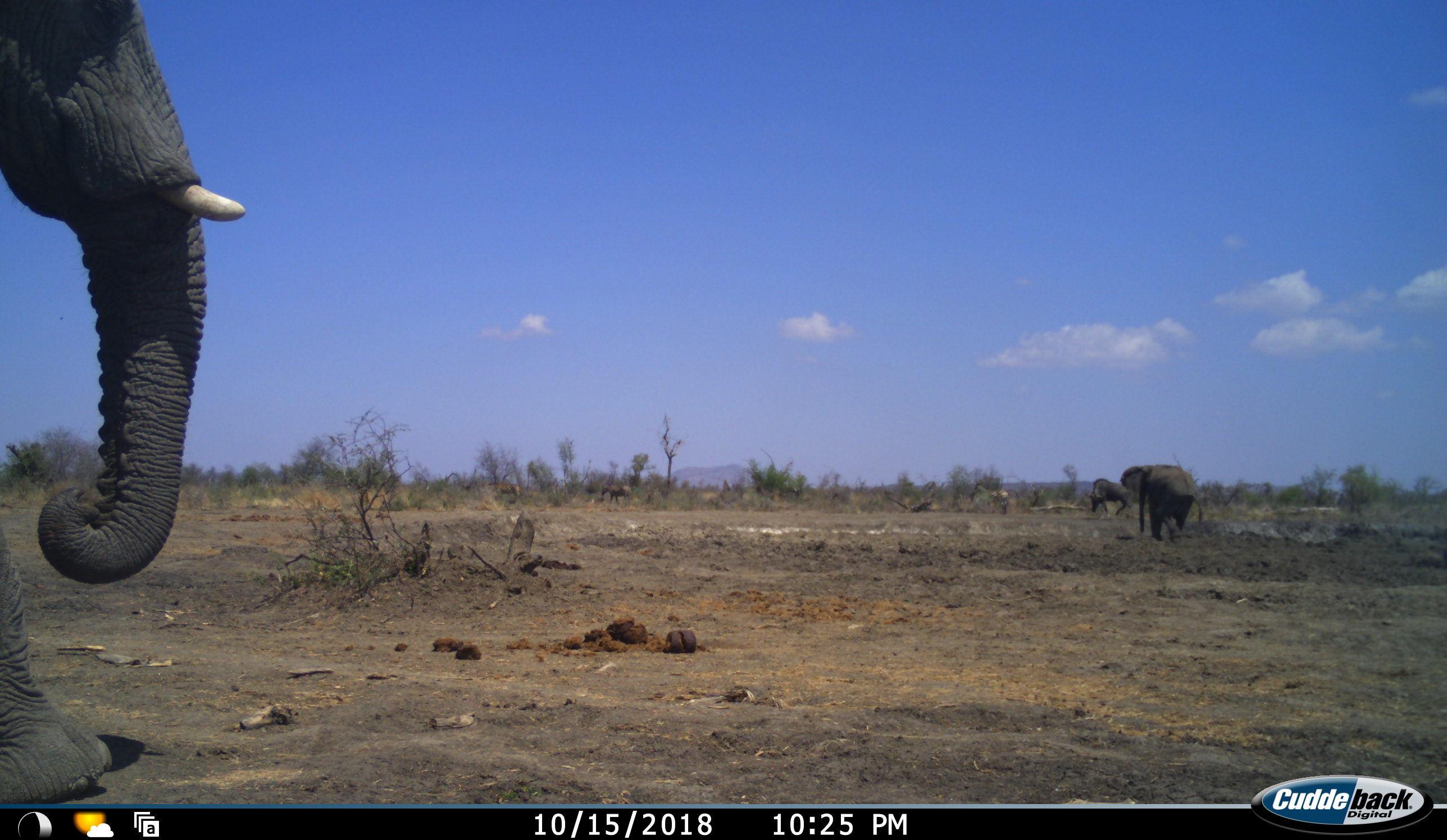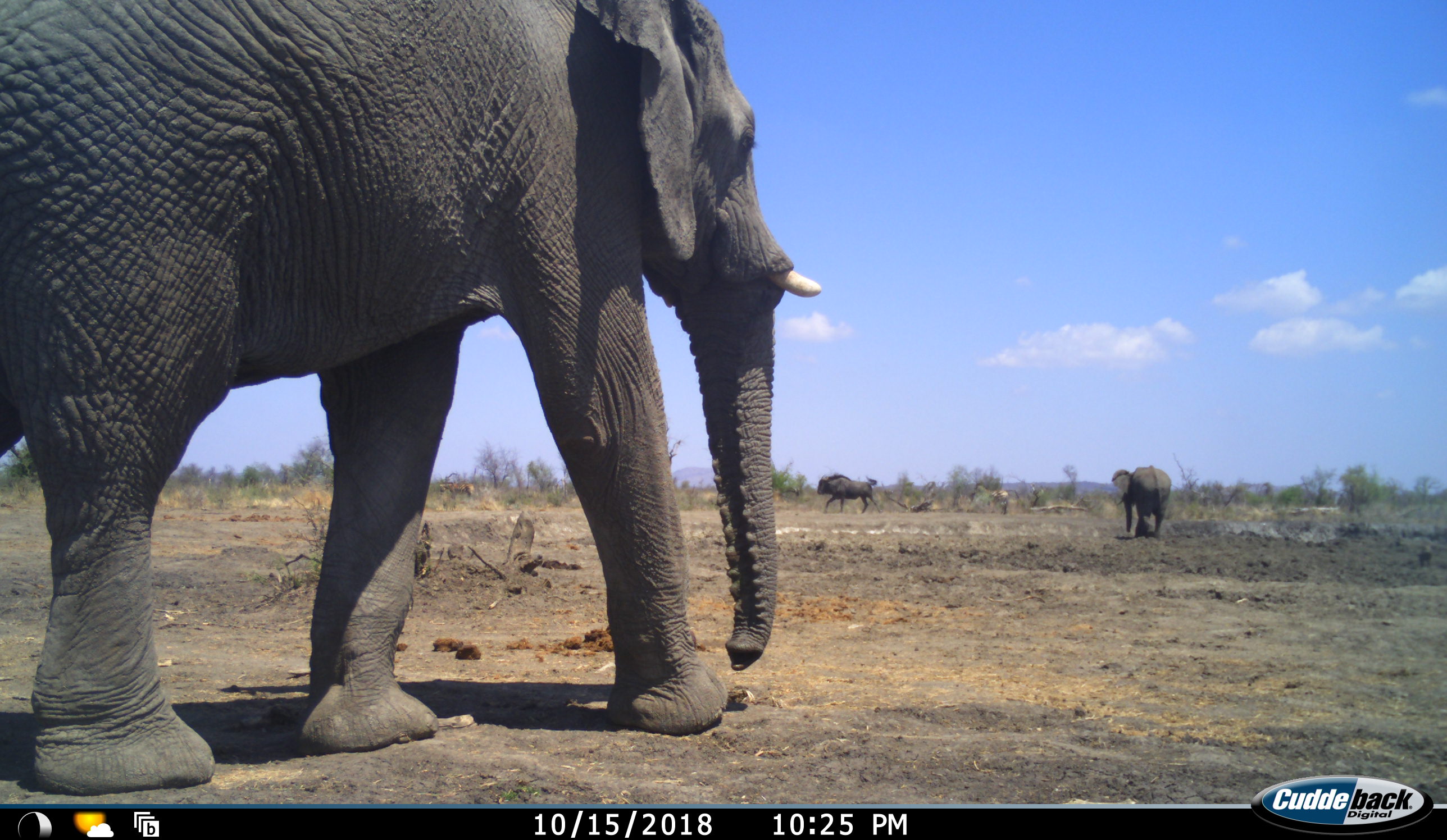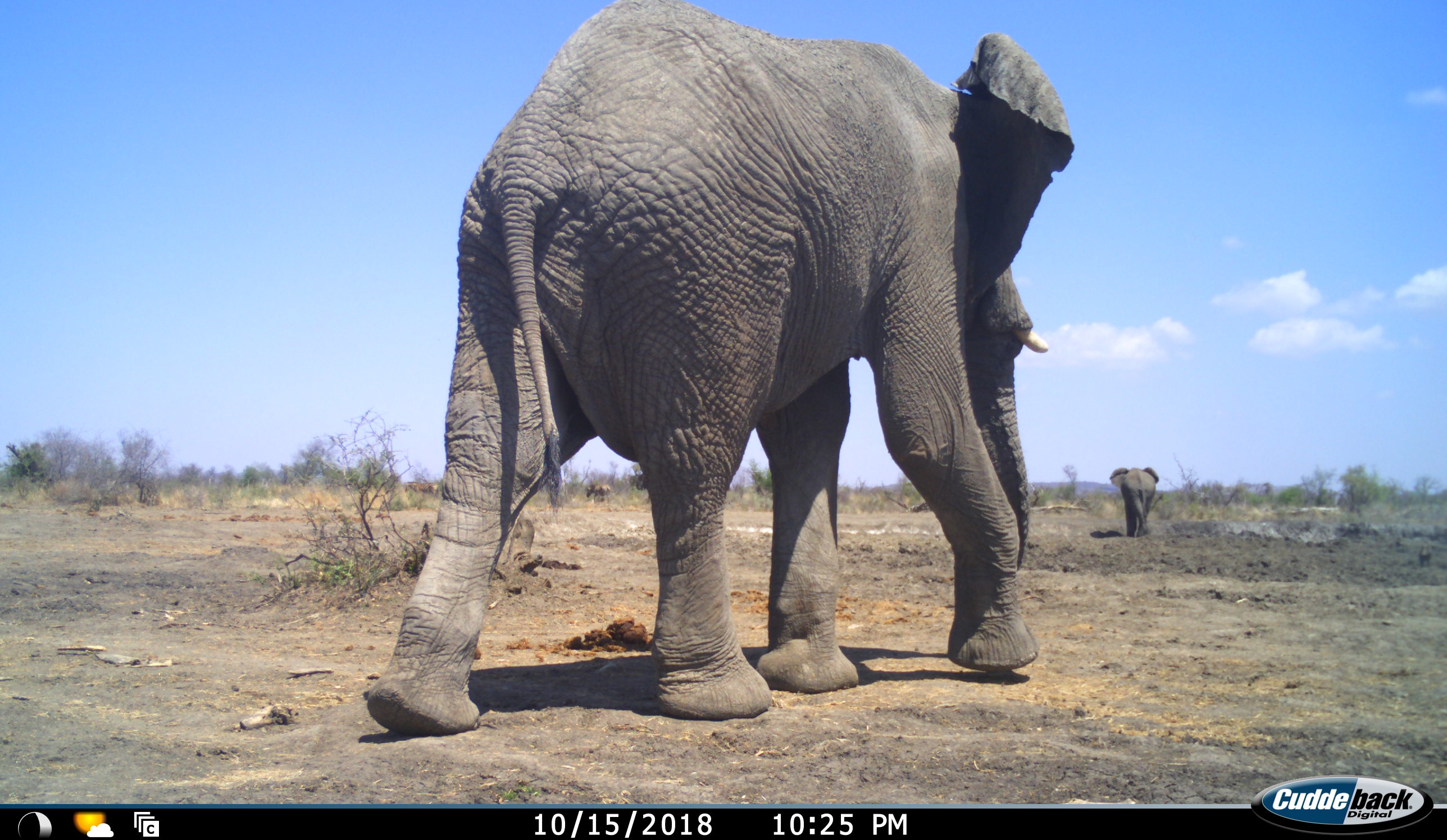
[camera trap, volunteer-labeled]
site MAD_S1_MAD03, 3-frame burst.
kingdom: Animalia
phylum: Chordata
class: Mammalia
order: Proboscidea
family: Elephantidae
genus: Loxodonta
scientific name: Loxodonta africana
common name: african bush elephant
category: elephant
Elephant (african bush elephant) (Loxodonta africana), count 2. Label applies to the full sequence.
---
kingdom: Animalia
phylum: Chordata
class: Mammalia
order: Artiodactyla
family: Bovidae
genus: Connochaetes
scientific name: Connochaetes taurinus taurinus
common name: blue wildebeest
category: wildebeestblue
Wildebeestblue (blue wildebeest) (Connochaetes taurinus taurinus), count 1. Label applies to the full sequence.